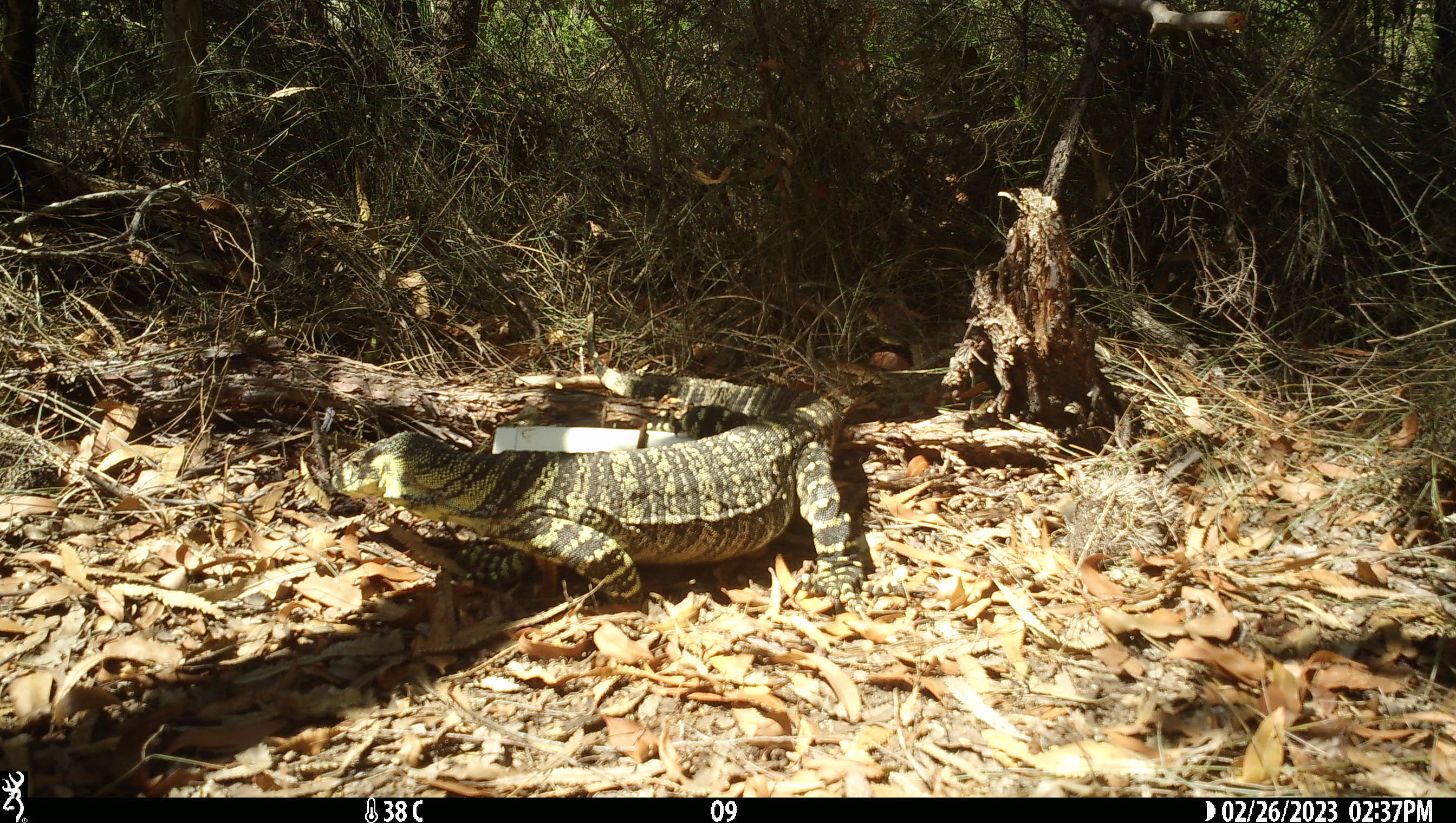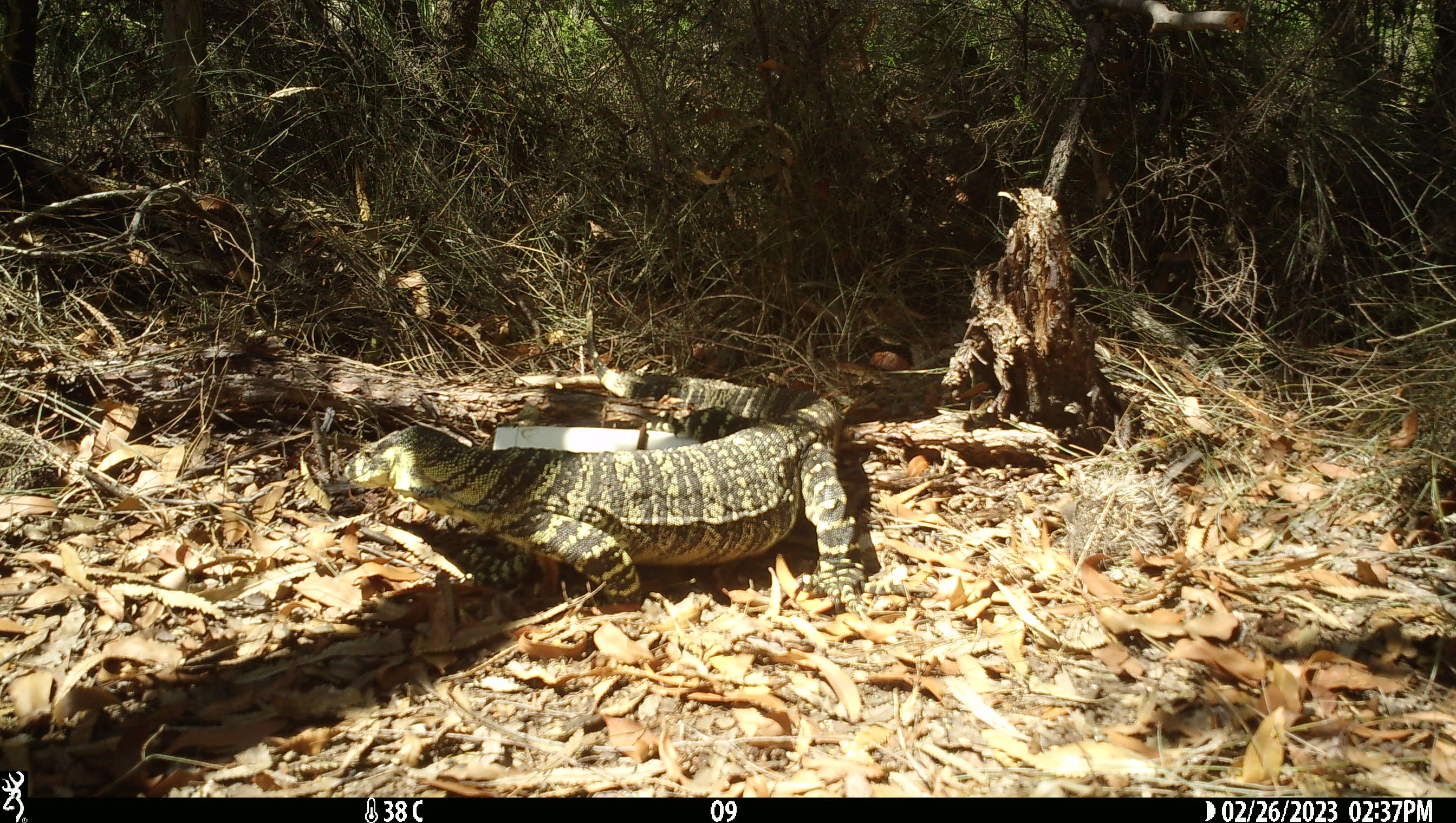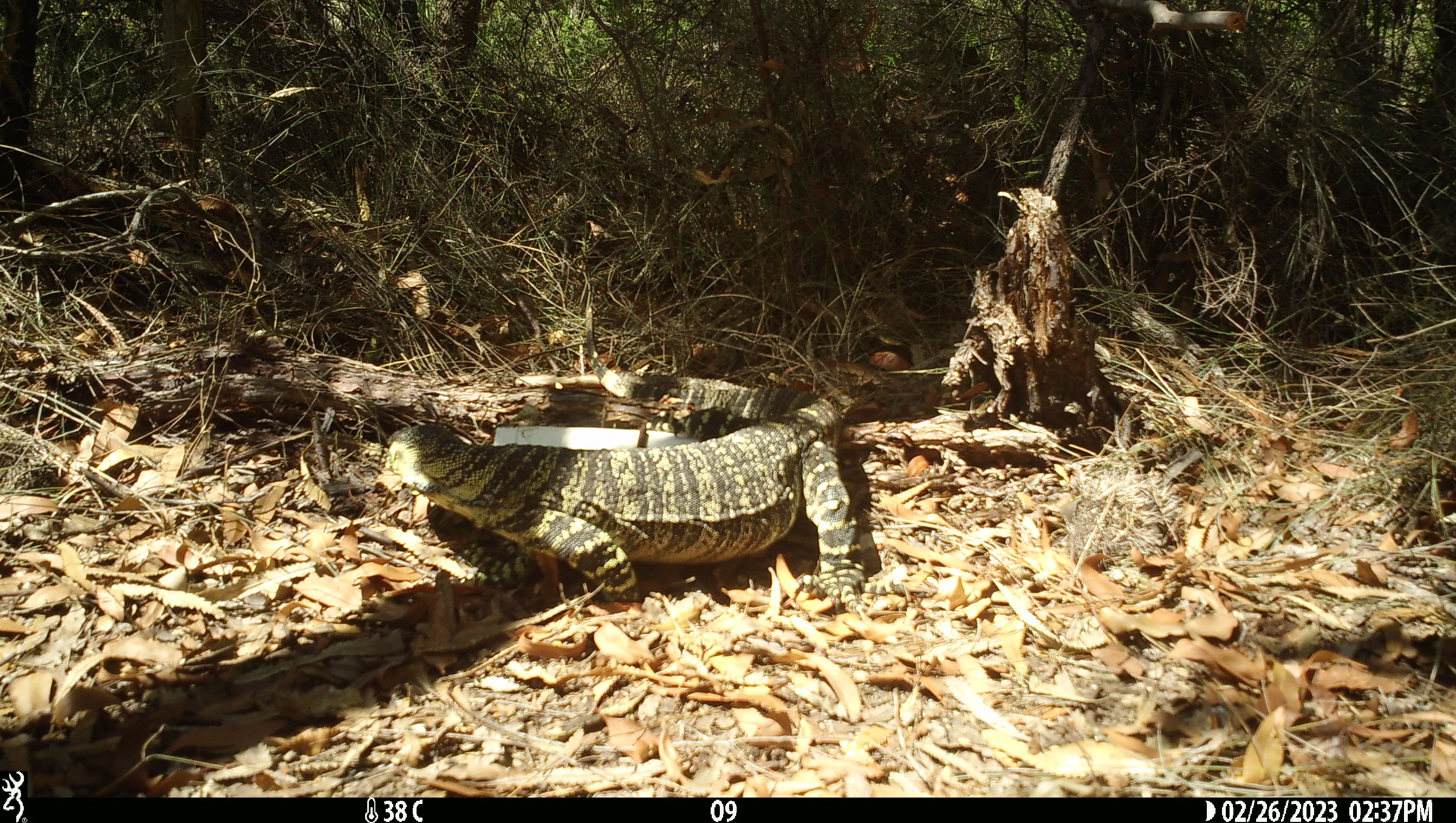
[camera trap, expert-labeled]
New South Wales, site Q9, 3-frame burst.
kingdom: Animalia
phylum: Chordata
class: Reptilia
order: Squamata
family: Varanidae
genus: Varanus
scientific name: Varanus varius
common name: lace monitor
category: goanna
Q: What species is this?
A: Goanna (lace monitor) (Varanus varius).